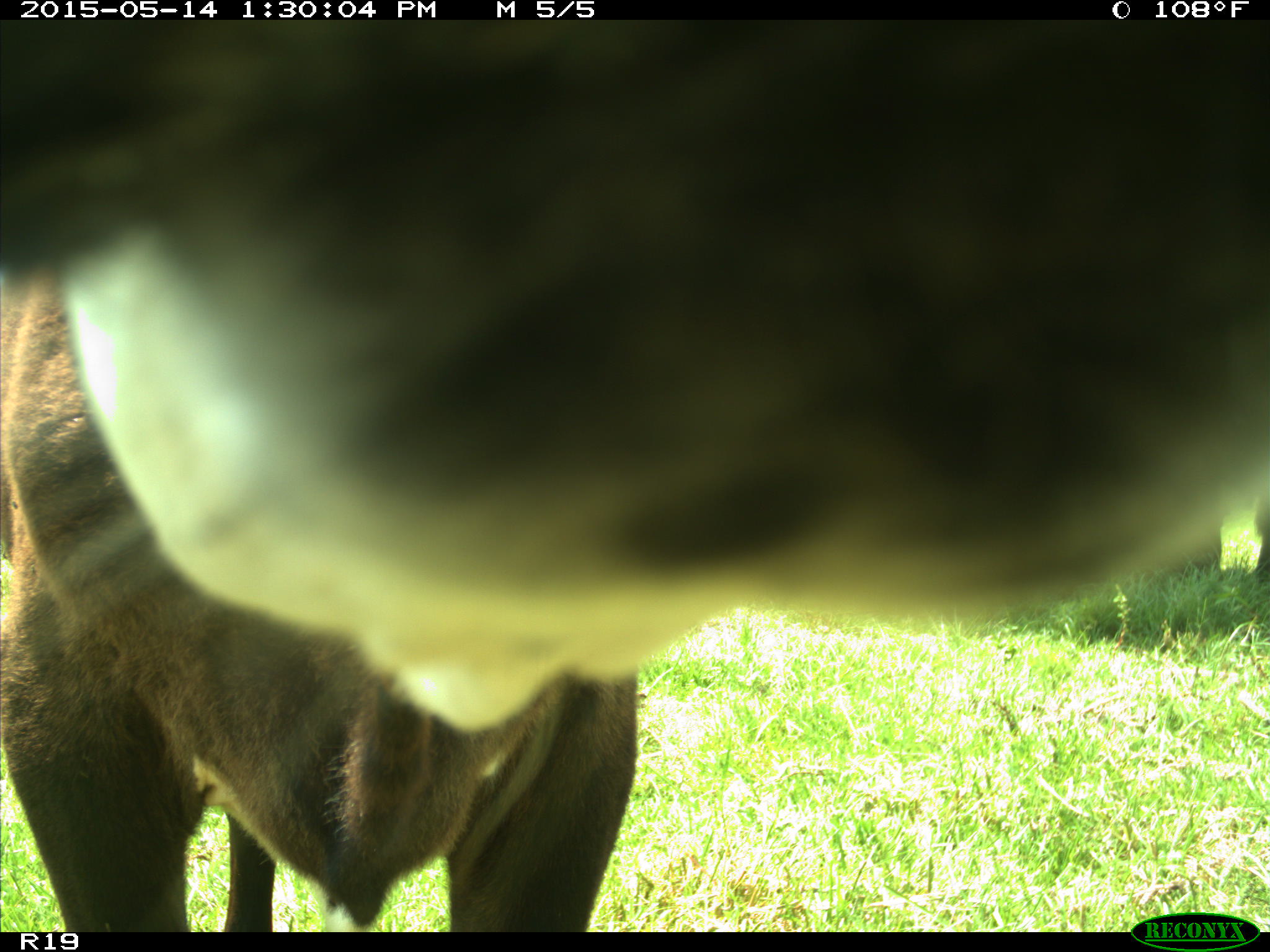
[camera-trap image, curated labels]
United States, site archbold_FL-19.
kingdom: Animalia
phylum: Chordata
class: Mammalia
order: Artiodactyla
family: Bovidae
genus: Bos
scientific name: Bos taurus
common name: domestic cow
Bos taurus (domestic cow).